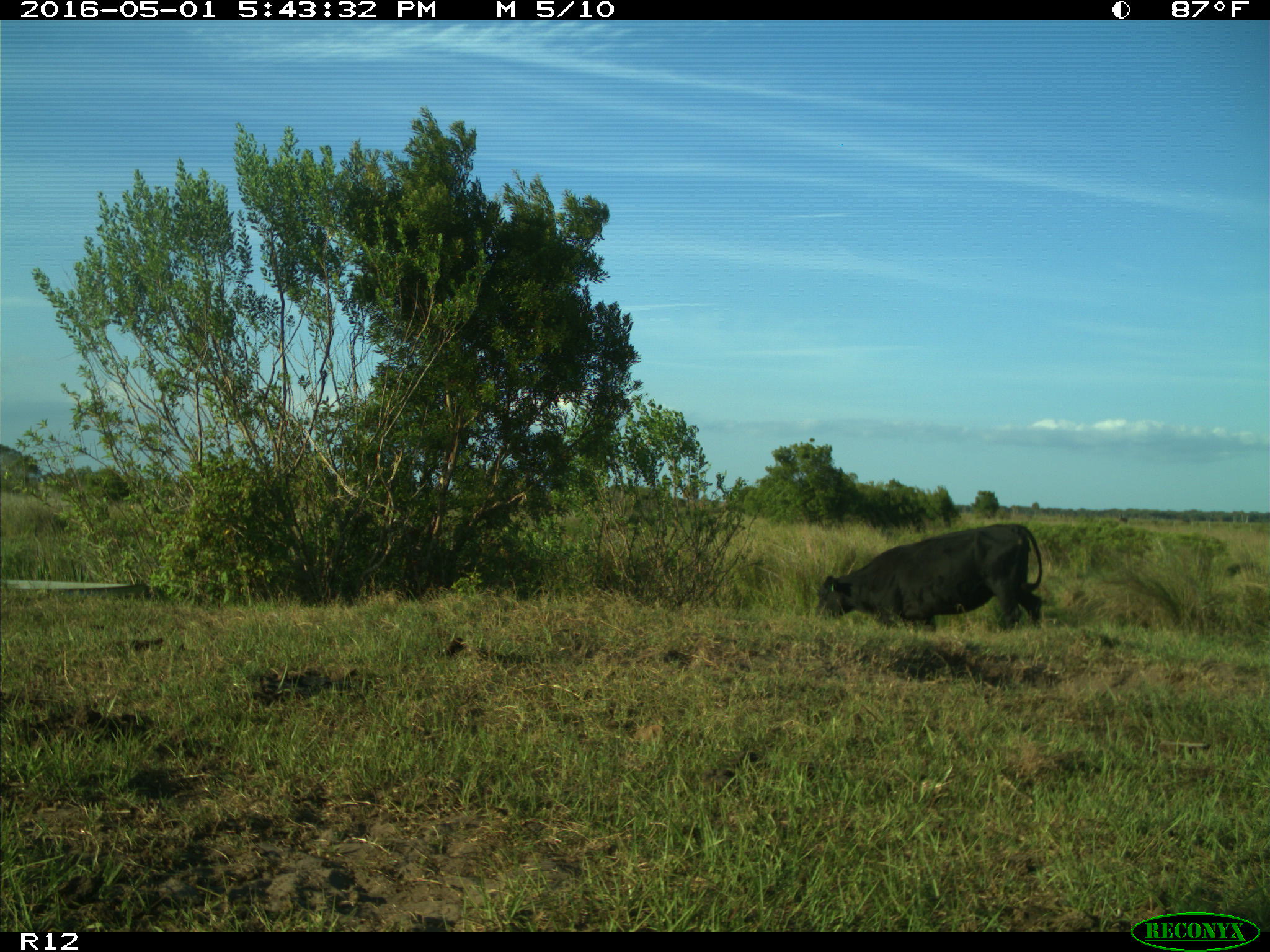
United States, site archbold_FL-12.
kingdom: Animalia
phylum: Chordata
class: Mammalia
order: Artiodactyla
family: Bovidae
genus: Bos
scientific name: Bos taurus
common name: domestic cow